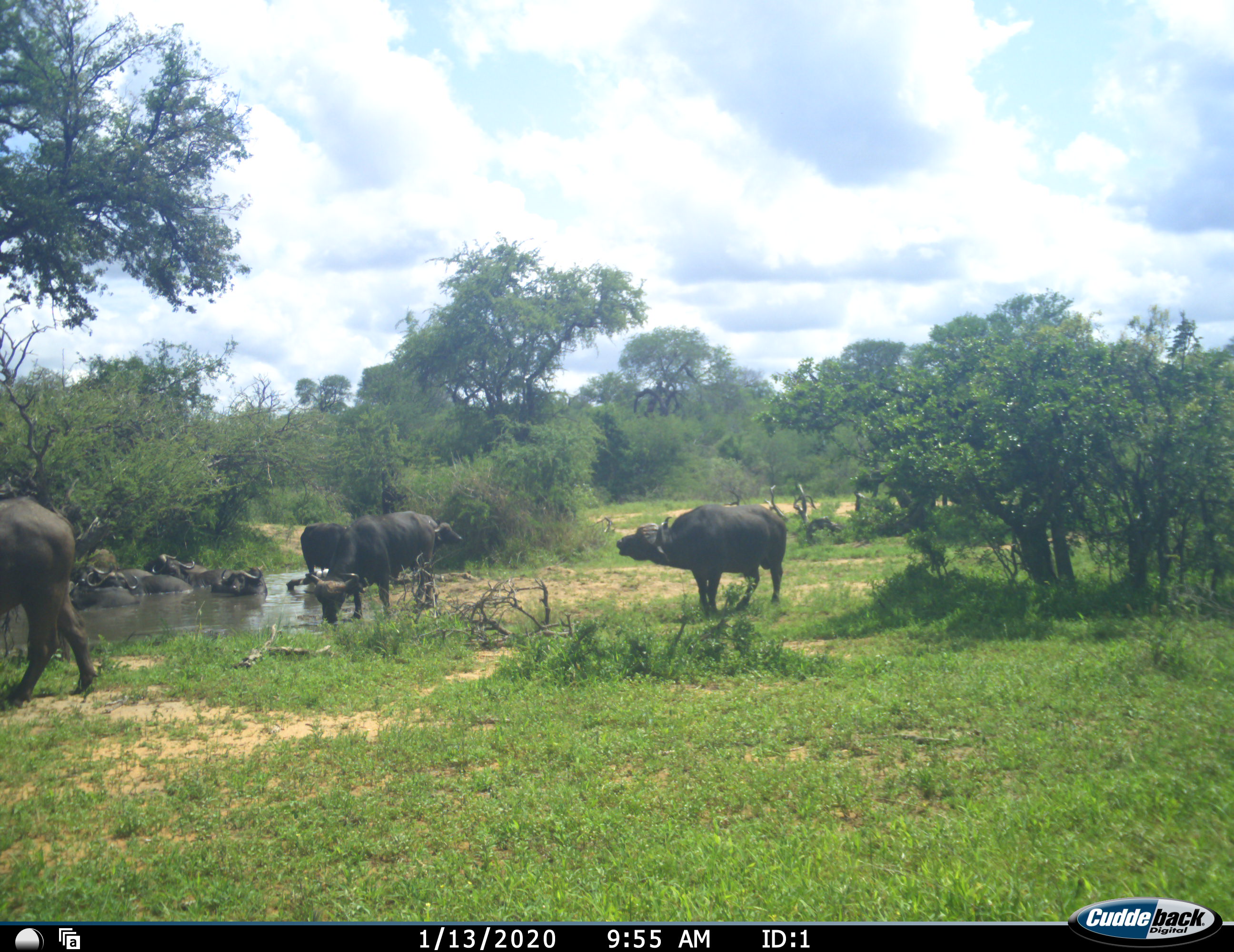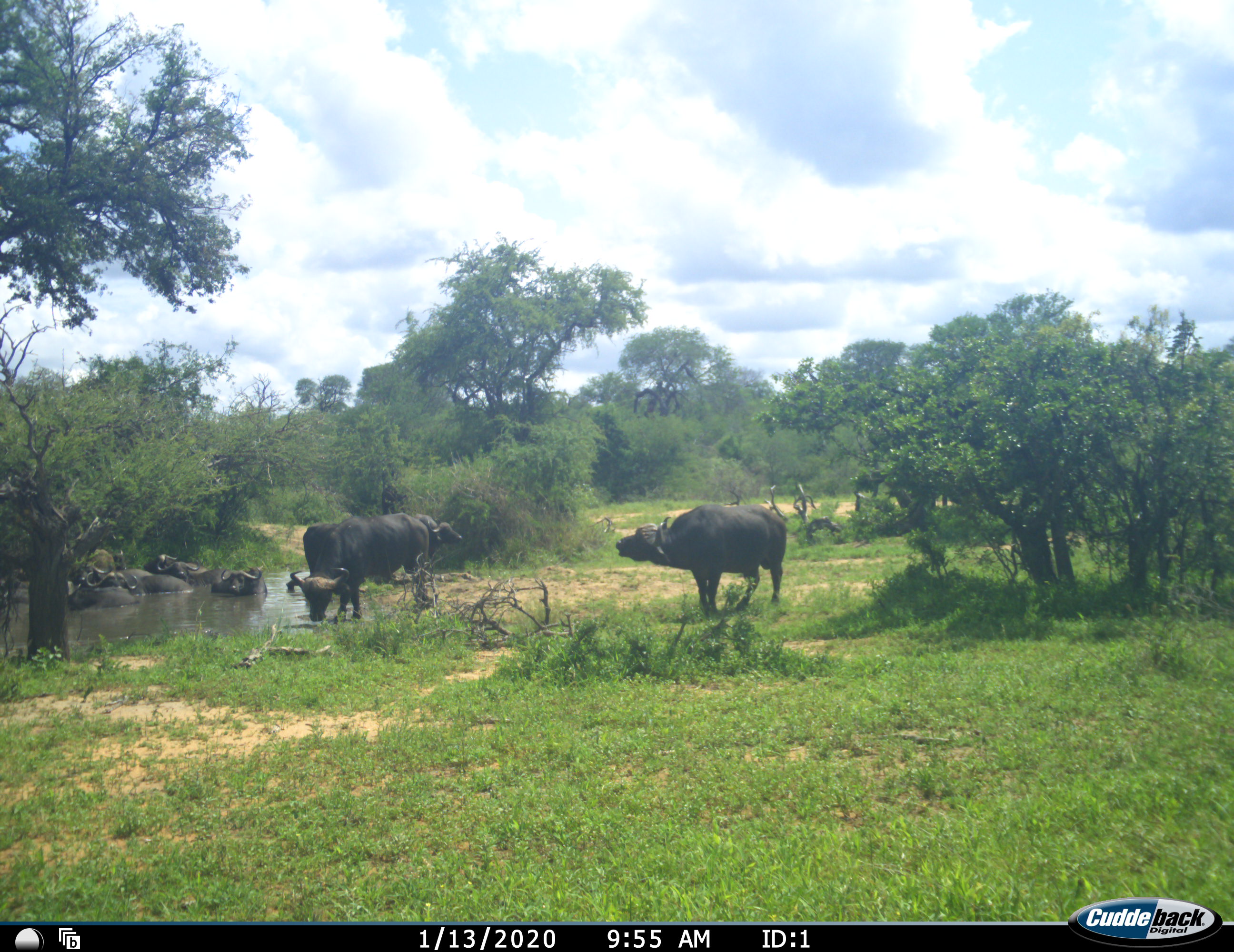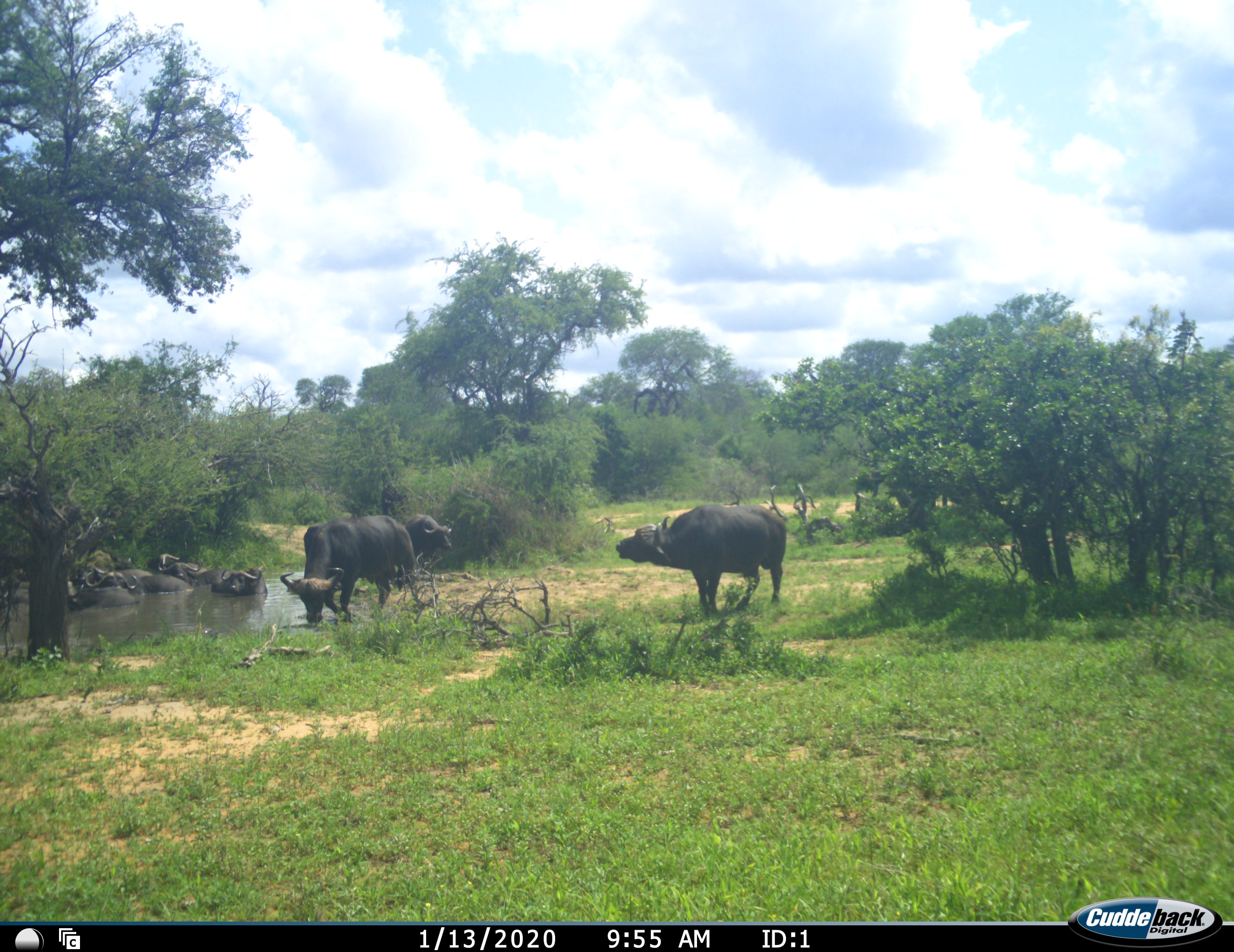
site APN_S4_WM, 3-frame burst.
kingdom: Animalia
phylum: Chordata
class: Mammalia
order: Artiodactyla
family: Bovidae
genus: Syncerus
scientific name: Syncerus caffer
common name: african buffalo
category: buffalo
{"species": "buffalo (african buffalo) (Syncerus caffer)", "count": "10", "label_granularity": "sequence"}